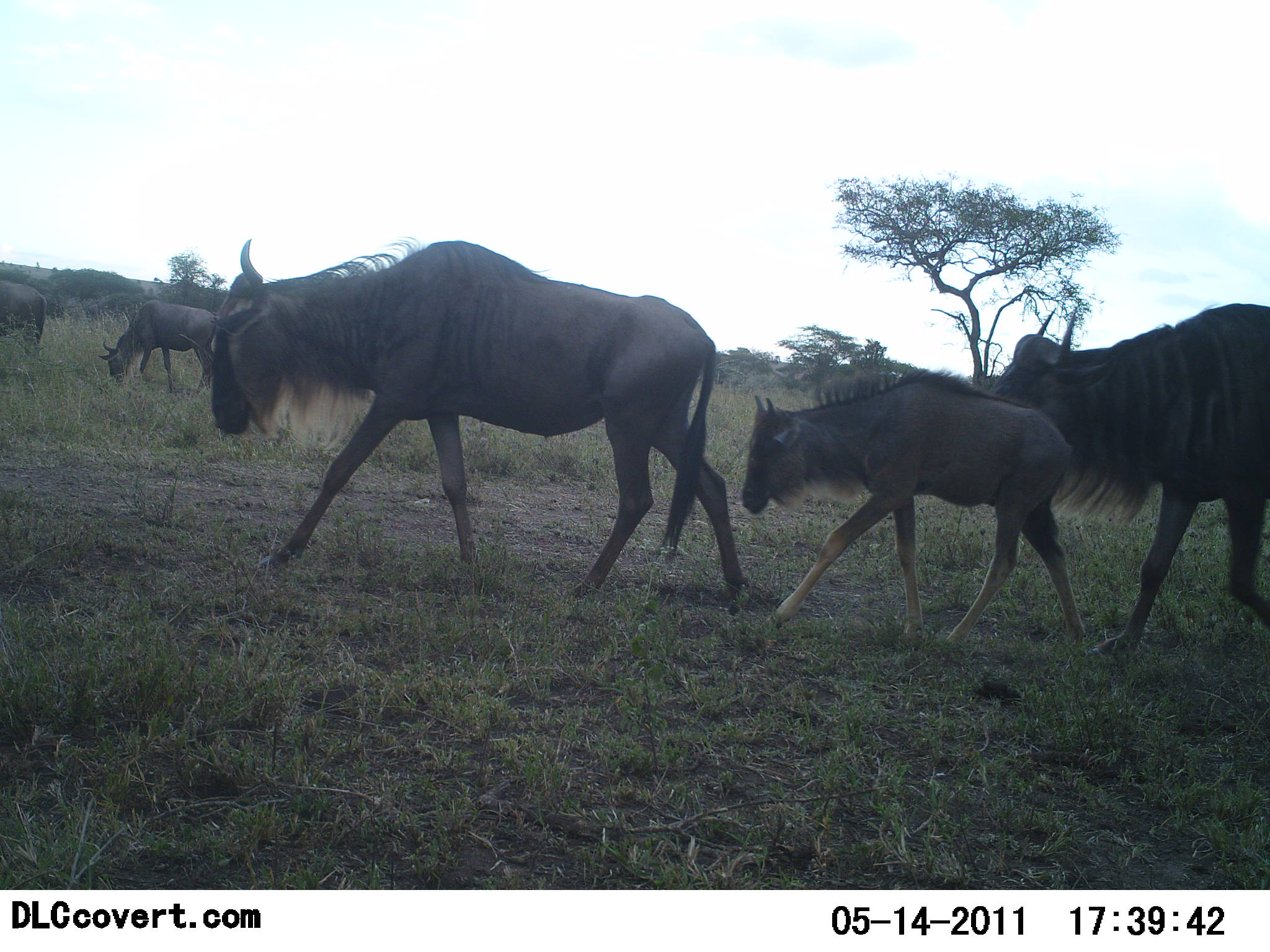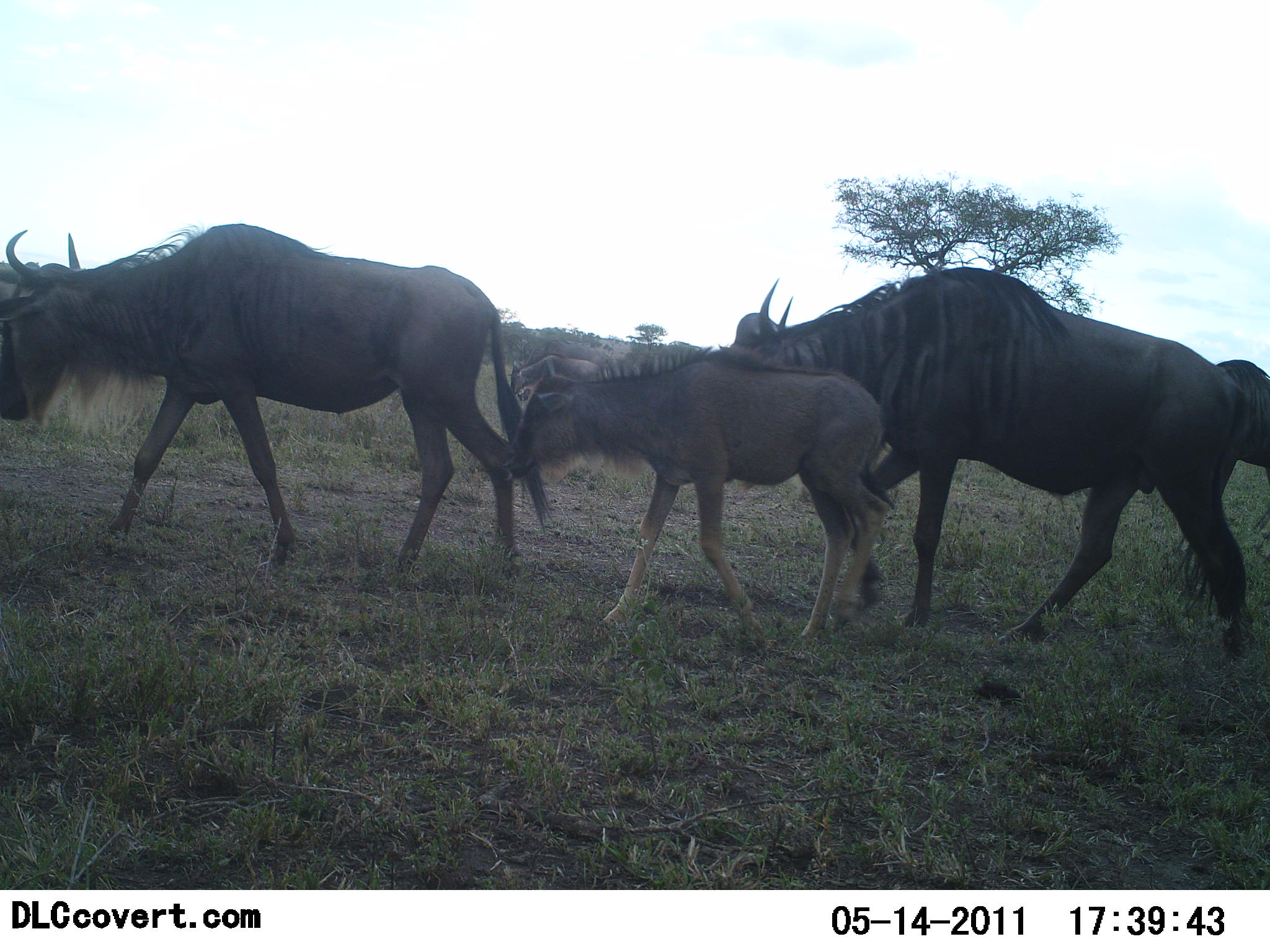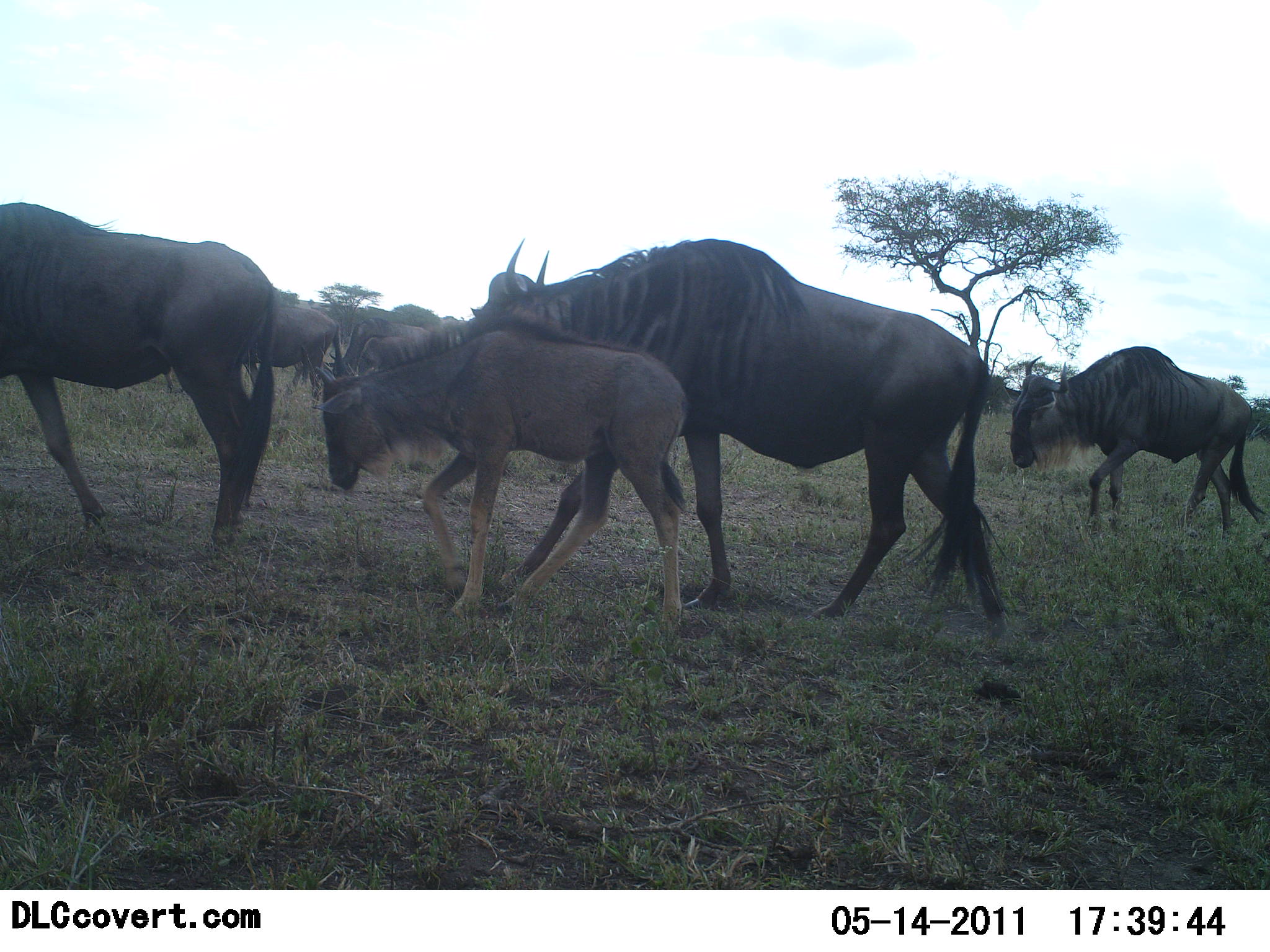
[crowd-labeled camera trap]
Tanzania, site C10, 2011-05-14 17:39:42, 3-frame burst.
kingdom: Animalia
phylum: Chordata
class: Mammalia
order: Artiodactyla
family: Bovidae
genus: Connochaetes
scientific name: Connochaetes taurinus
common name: blue wildebeest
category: wildebeest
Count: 7.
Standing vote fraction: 8%.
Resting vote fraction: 0%.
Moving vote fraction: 100%.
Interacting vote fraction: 0%.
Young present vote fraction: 83%.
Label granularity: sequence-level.